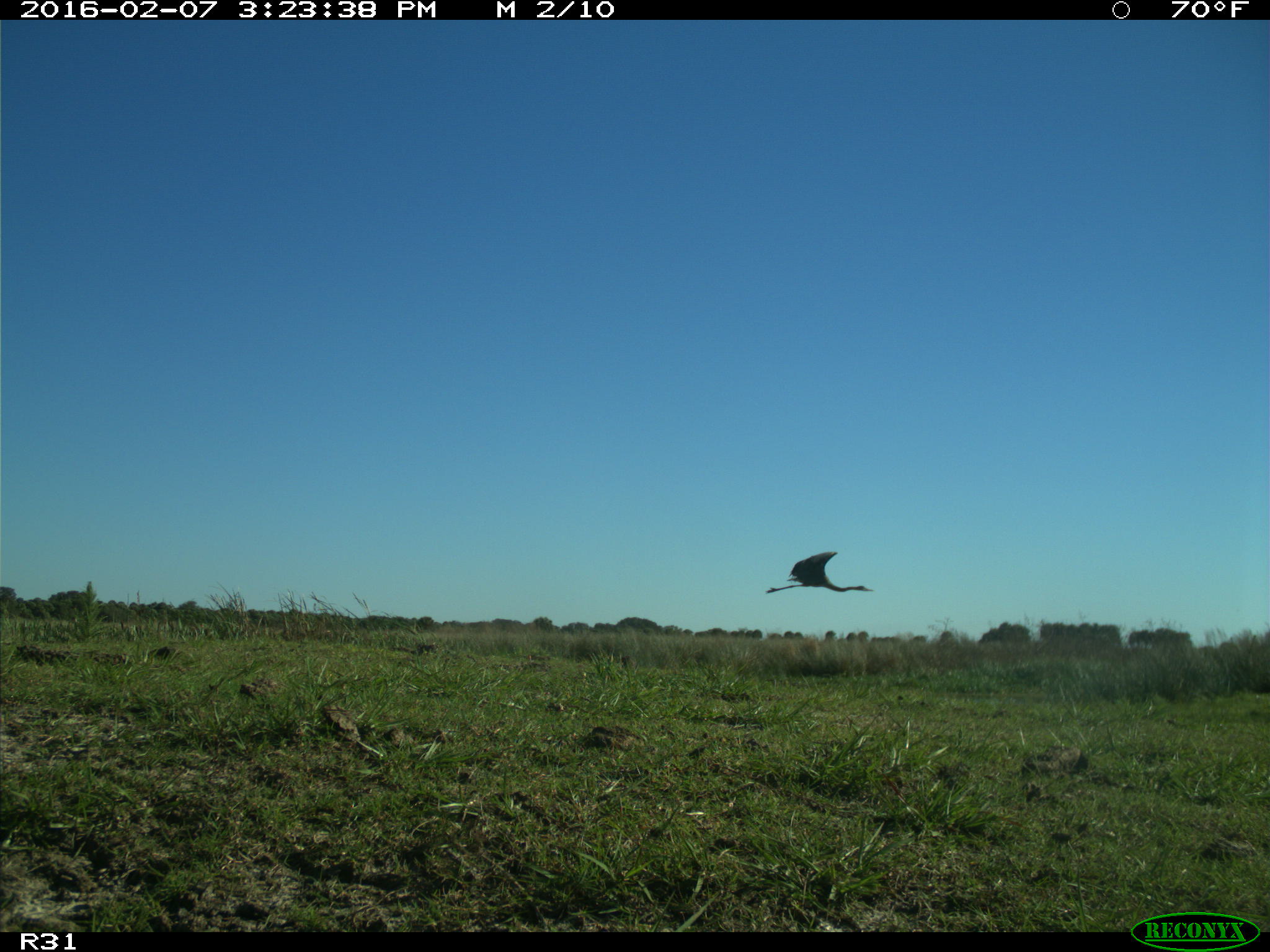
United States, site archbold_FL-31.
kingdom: Animalia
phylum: Chordata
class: Aves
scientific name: Aves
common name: birds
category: unidentified bird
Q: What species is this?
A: Unidentified bird (birds) (Aves).